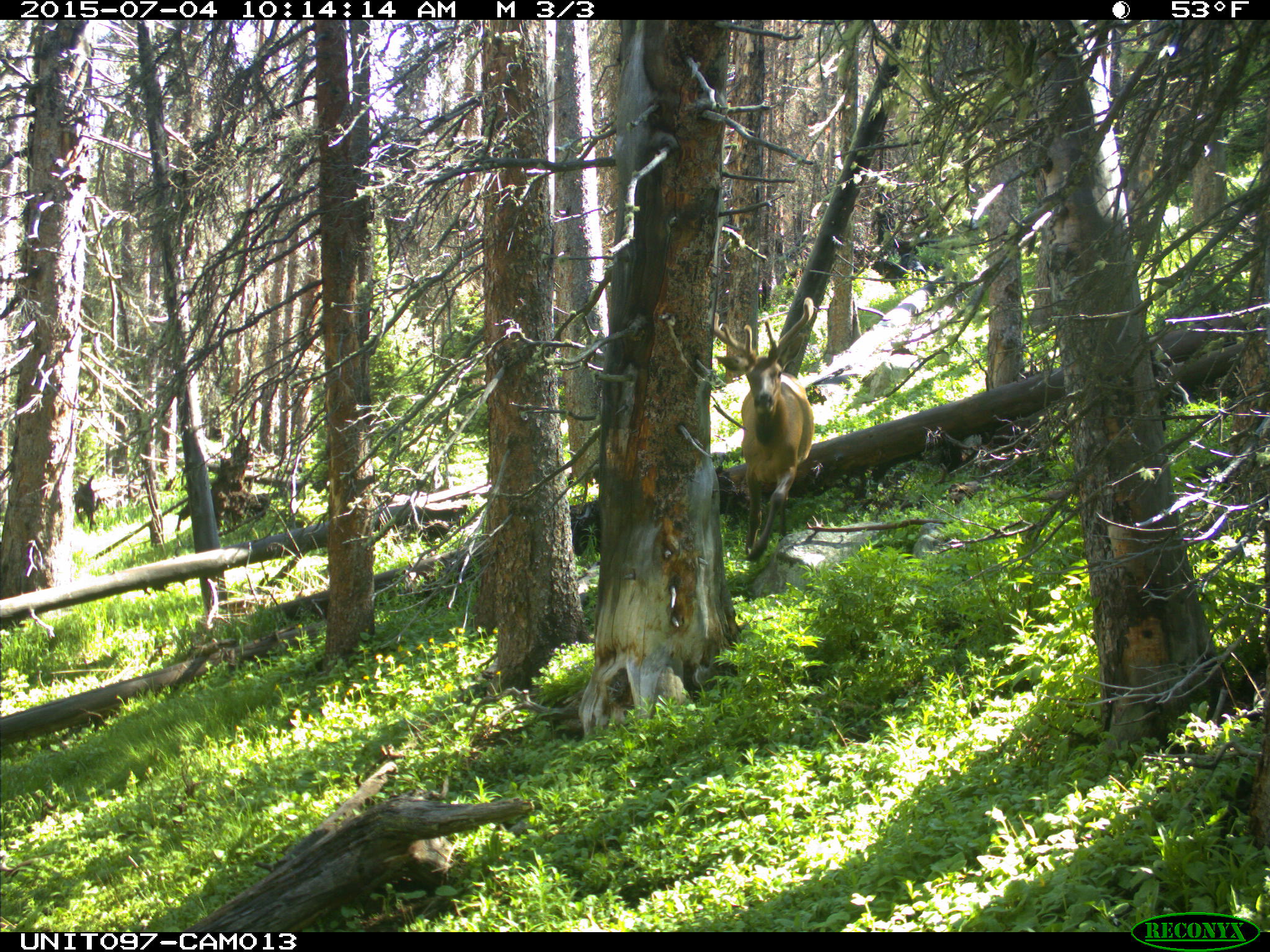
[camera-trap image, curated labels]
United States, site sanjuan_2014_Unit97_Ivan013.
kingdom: Animalia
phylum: Chordata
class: Mammalia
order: Artiodactyla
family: Cervidae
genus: Cervus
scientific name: Cervus elaphus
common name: red deer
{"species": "Cervus elaphus (red deer)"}